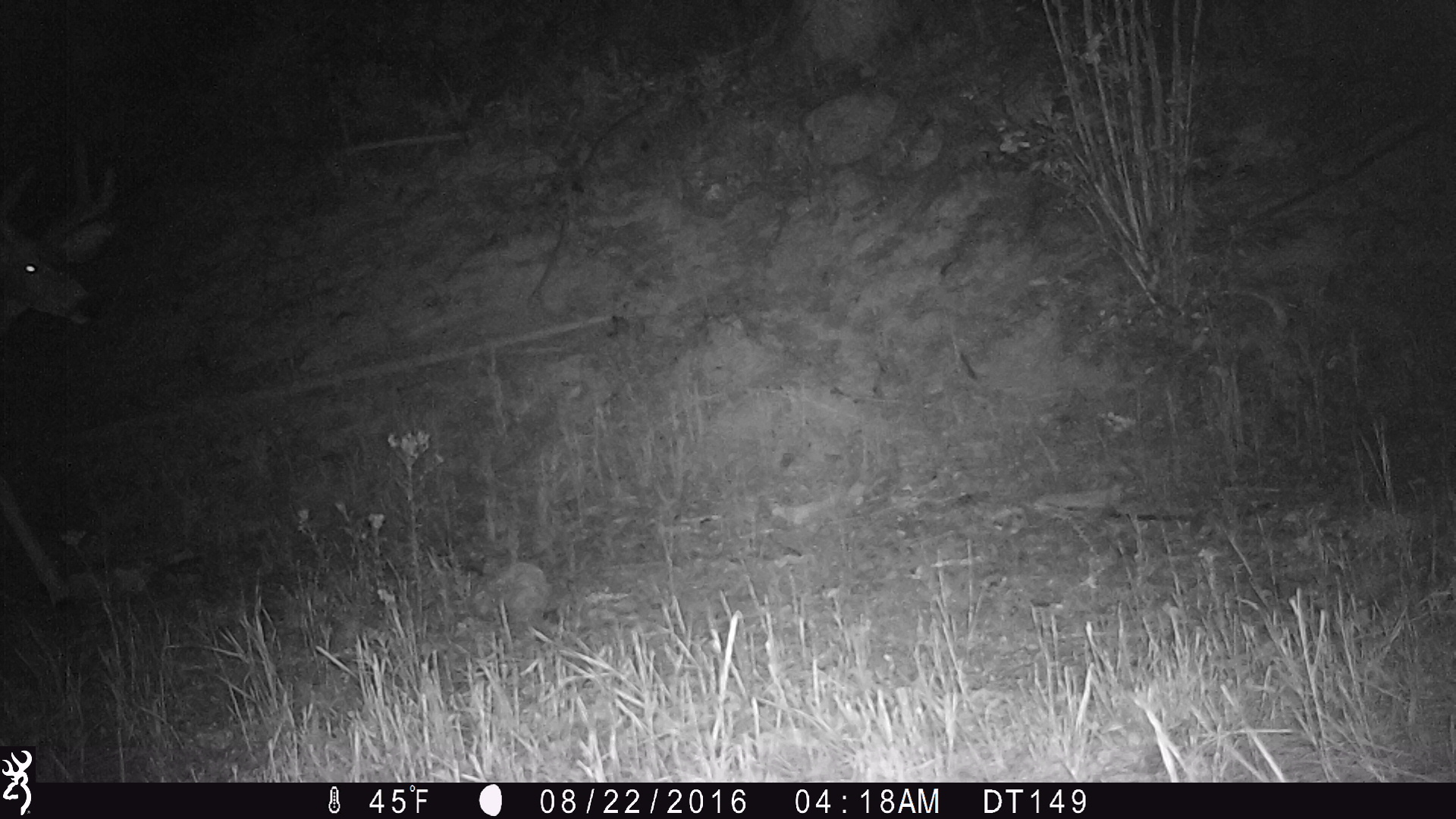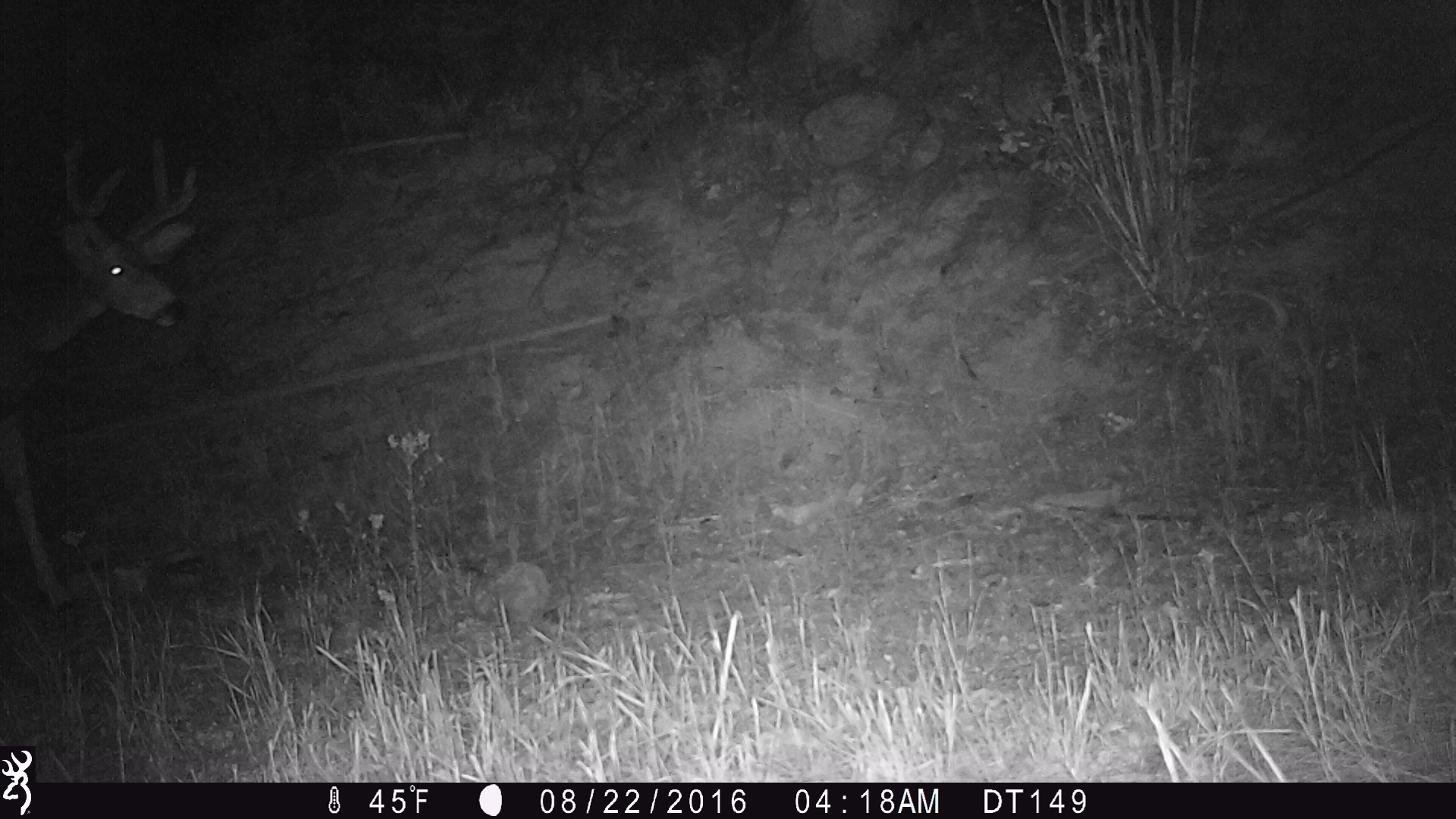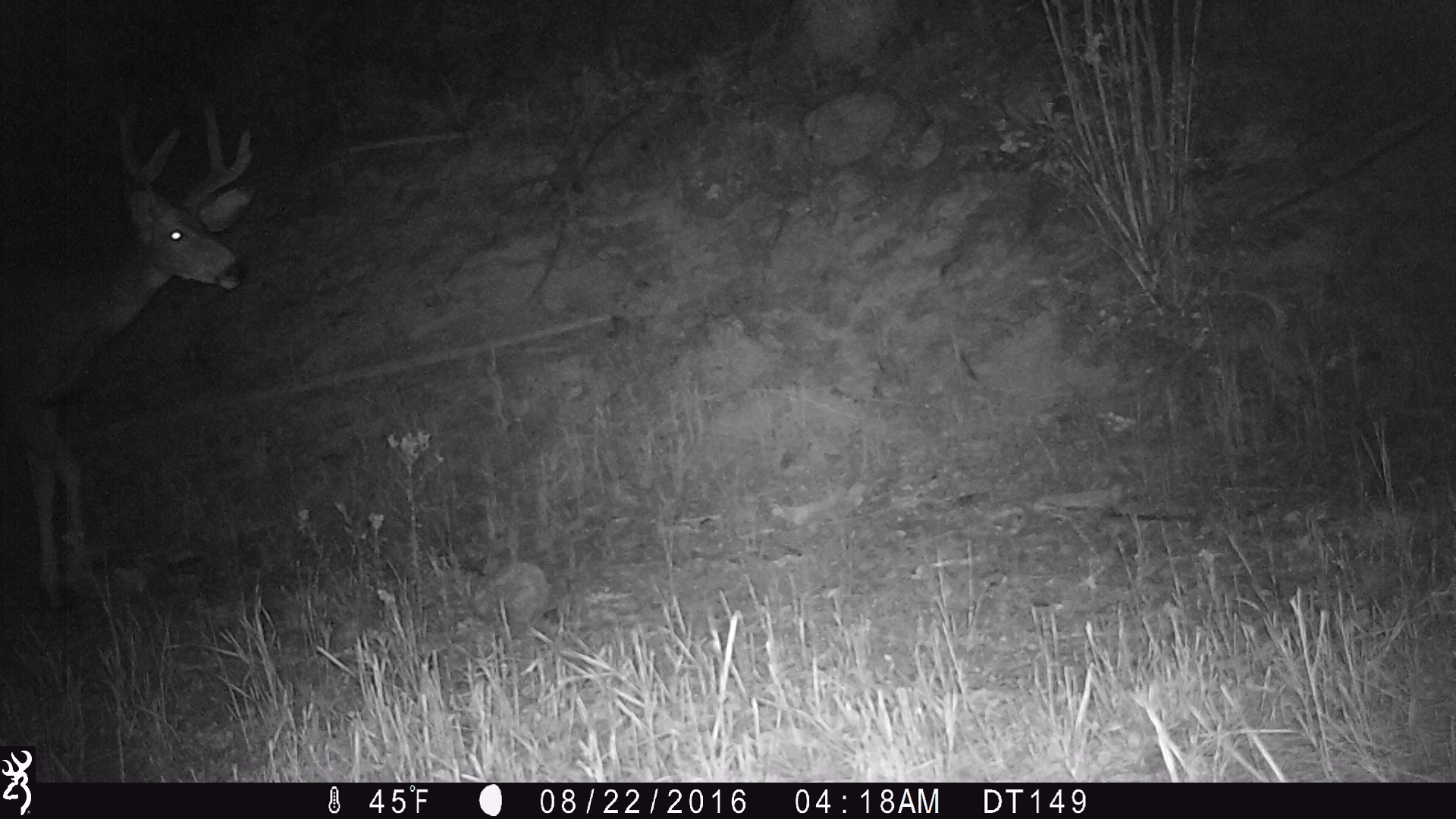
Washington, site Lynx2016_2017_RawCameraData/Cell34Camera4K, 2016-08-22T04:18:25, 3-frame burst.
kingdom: Animalia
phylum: Chordata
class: Mammalia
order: Artiodactyla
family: Cervidae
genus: Odocoileus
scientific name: Odocoileus hemionus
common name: mule deer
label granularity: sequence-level